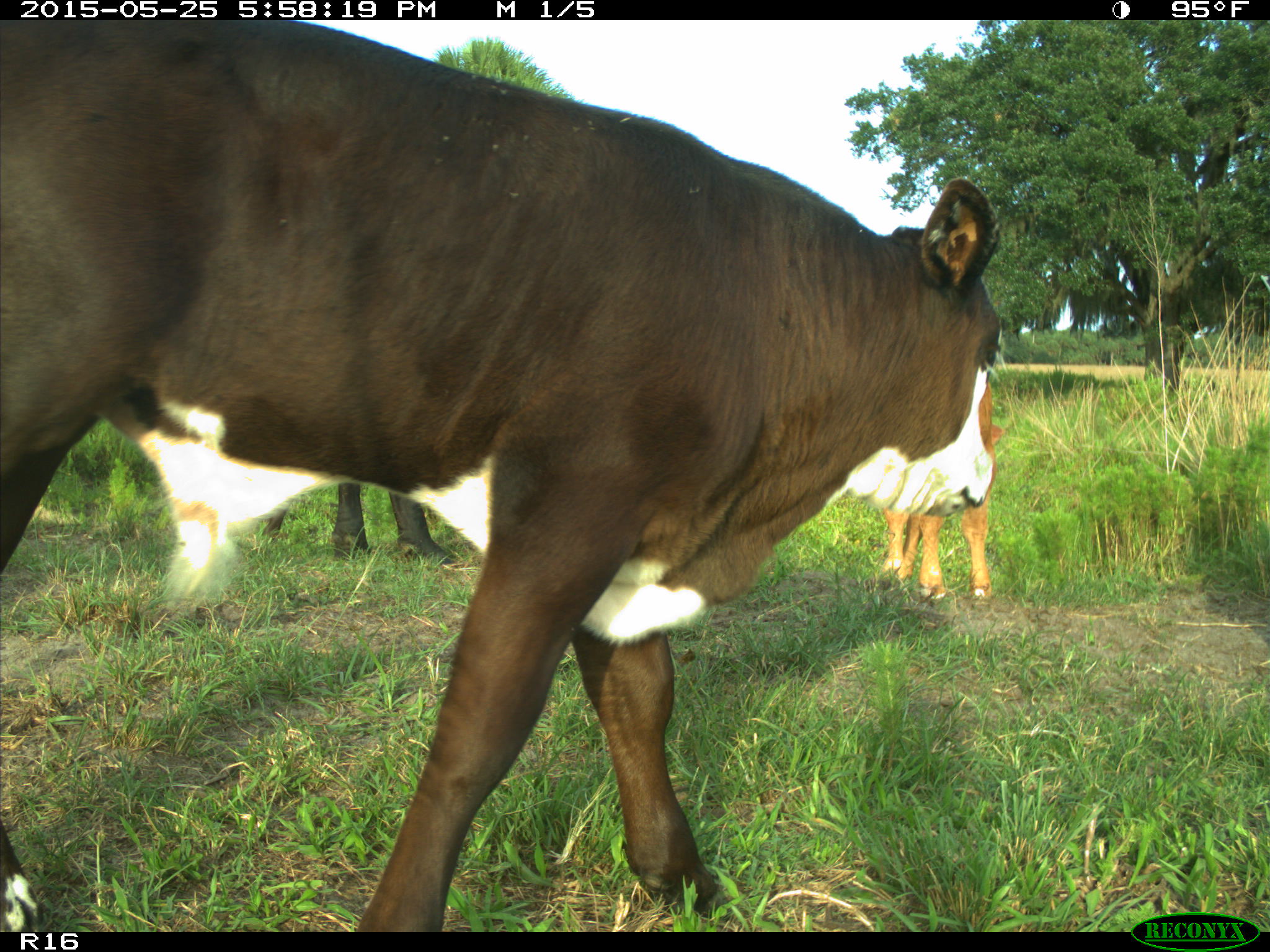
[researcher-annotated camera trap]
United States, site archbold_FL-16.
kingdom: Animalia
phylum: Chordata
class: Mammalia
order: Artiodactyla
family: Bovidae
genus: Bos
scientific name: Bos taurus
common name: domestic cow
Bos taurus (domestic cow).